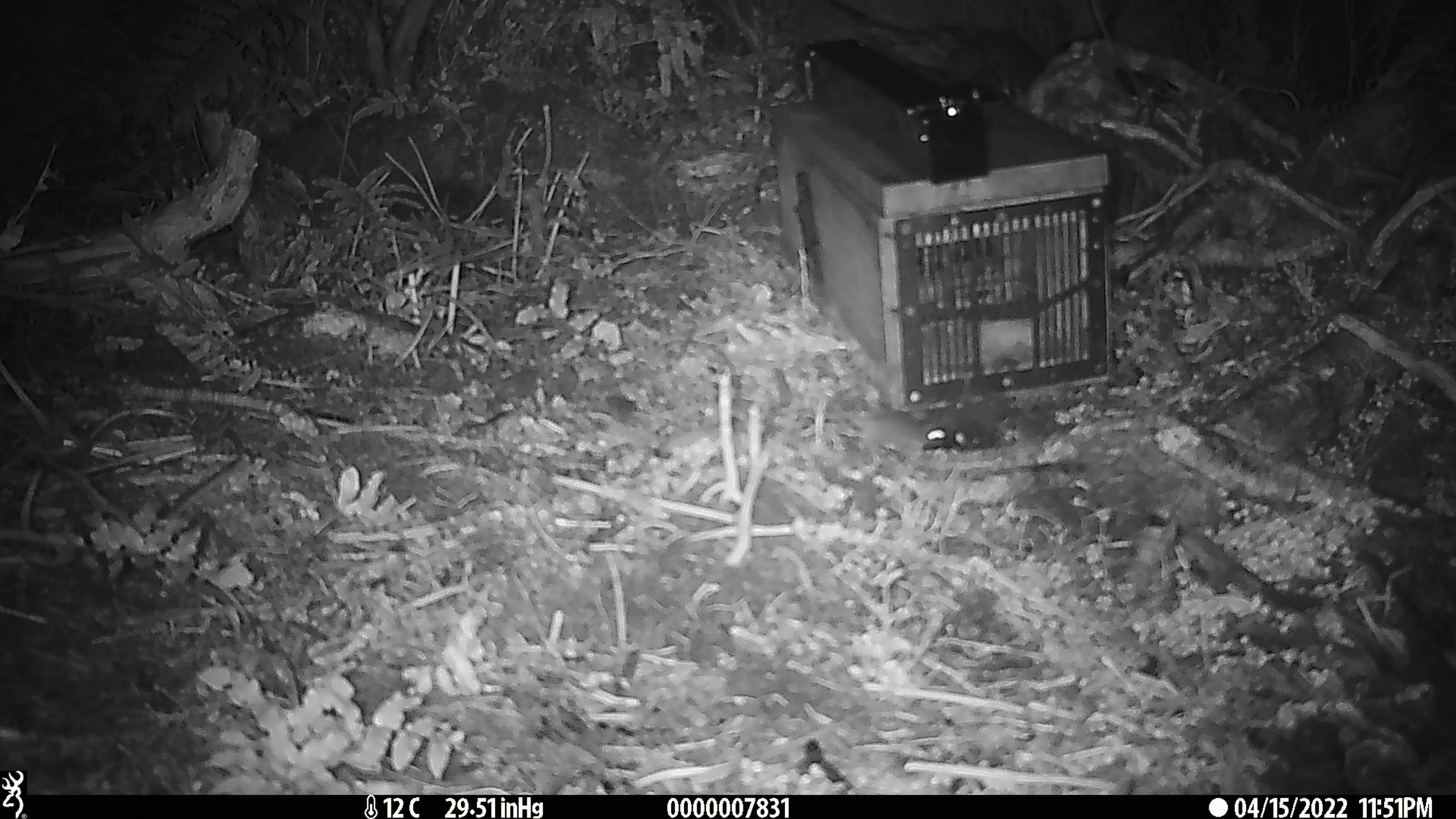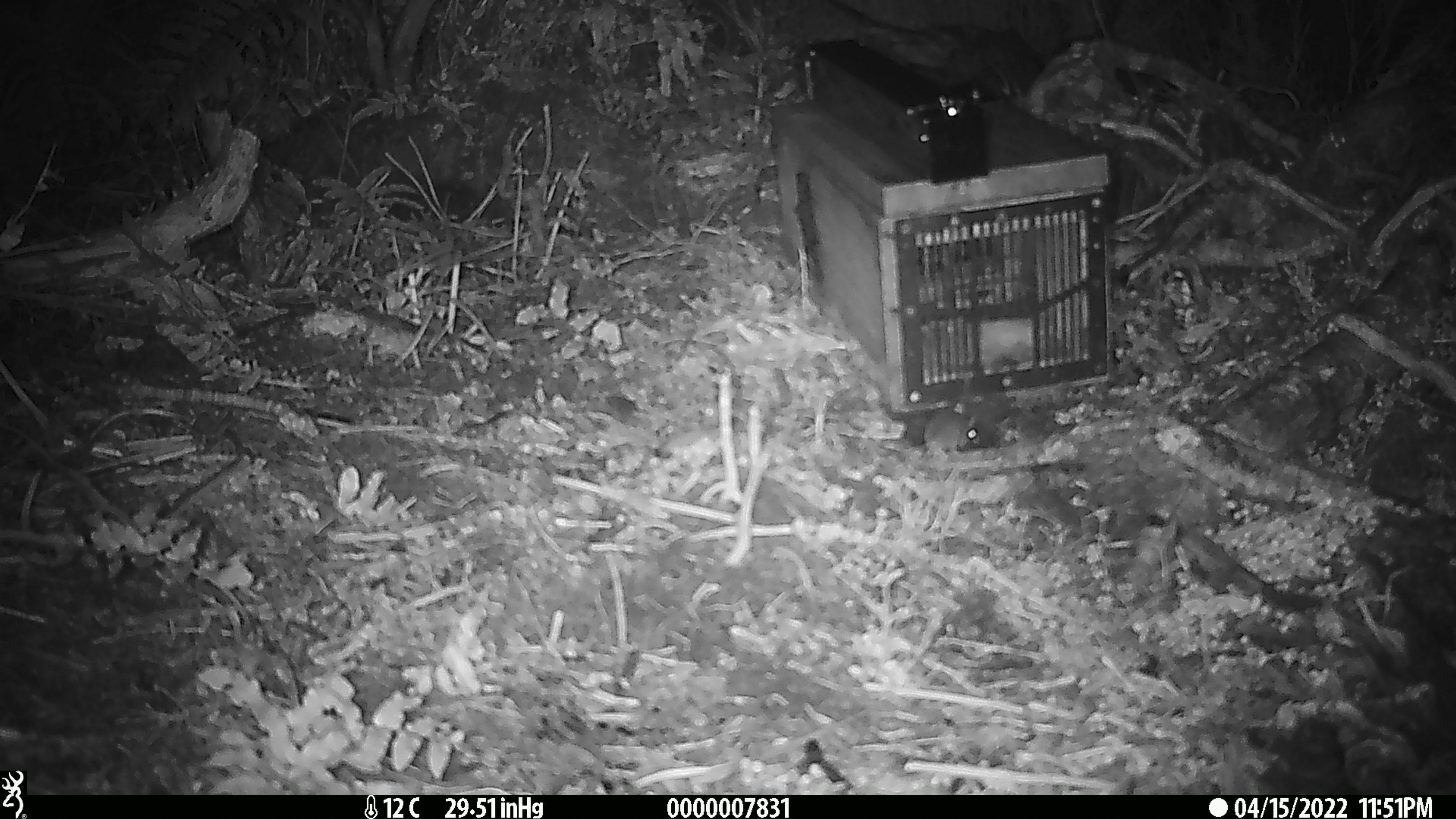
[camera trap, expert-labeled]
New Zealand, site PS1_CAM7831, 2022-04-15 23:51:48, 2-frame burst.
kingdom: Animalia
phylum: Chordata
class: Mammalia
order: Rodentia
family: Muridae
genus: Mus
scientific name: Mus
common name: mouse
Mouse (Mus).